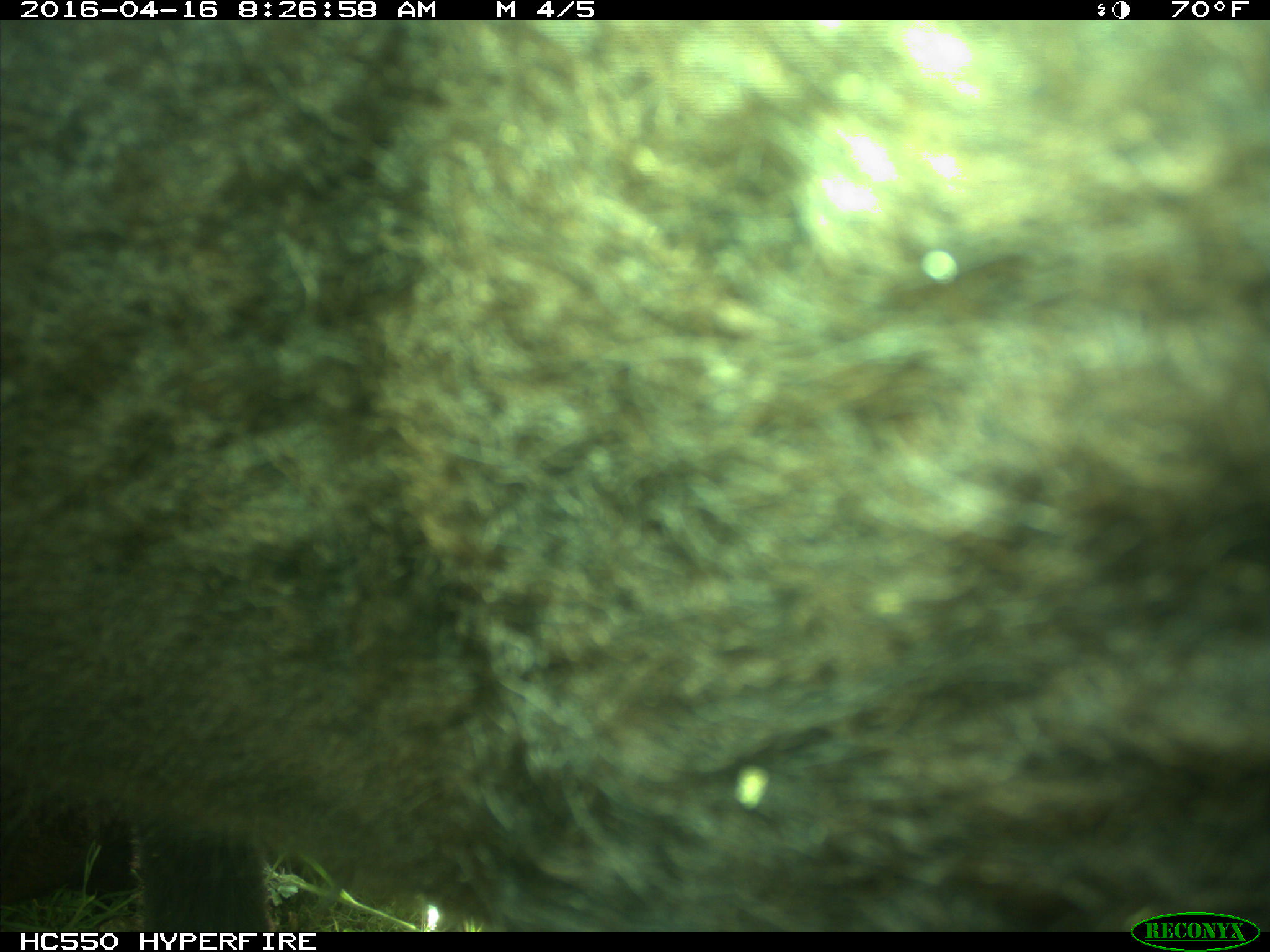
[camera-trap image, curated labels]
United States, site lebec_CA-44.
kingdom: Animalia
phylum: Chordata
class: Mammalia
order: Artiodactyla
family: Bovidae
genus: Bos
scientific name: Bos taurus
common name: domestic cow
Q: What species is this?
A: Bos taurus (domestic cow).